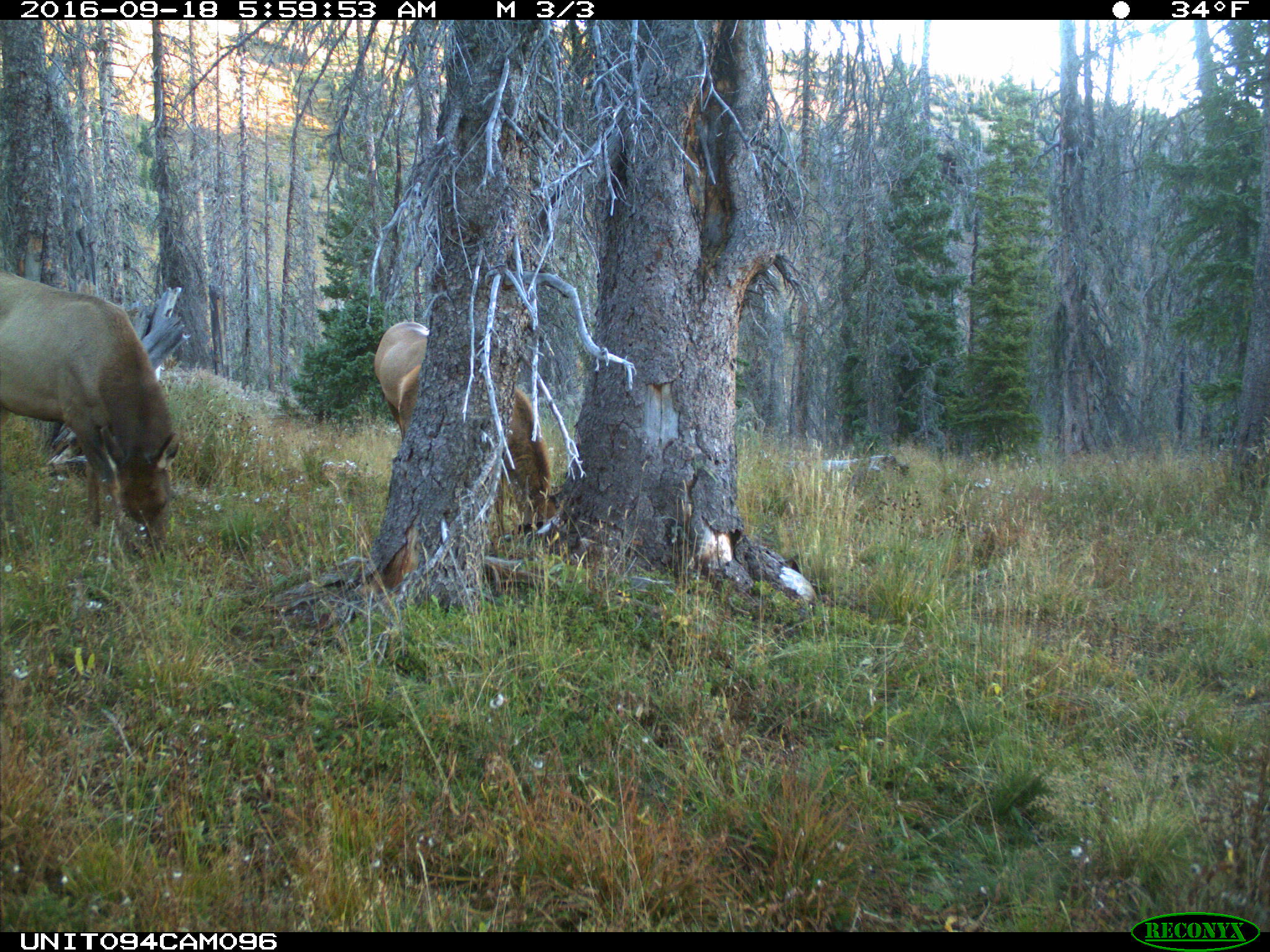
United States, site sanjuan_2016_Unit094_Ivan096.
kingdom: Animalia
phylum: Chordata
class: Mammalia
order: Artiodactyla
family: Cervidae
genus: Cervus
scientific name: Cervus elaphus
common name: red deer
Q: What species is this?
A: Cervus elaphus (red deer).